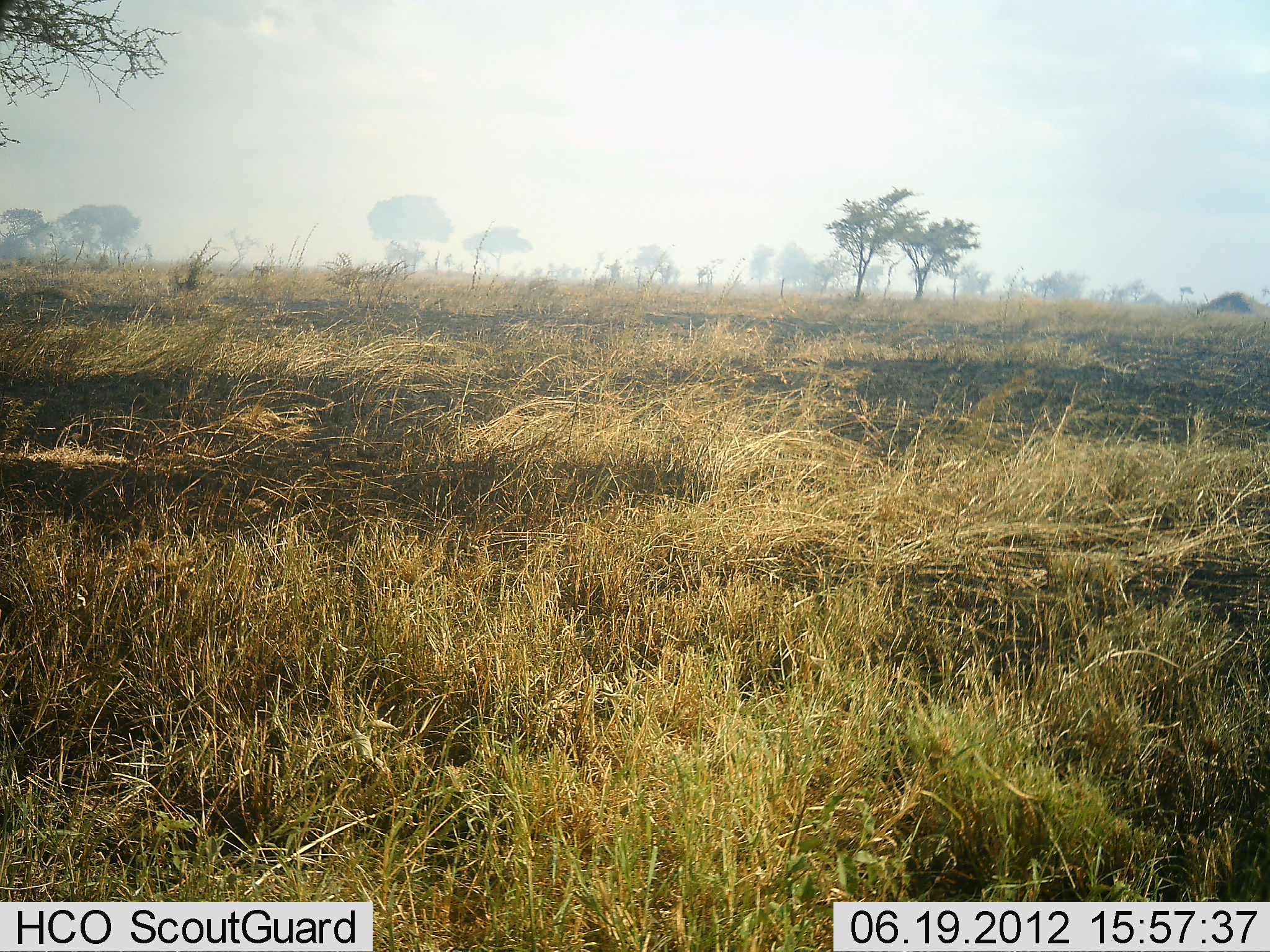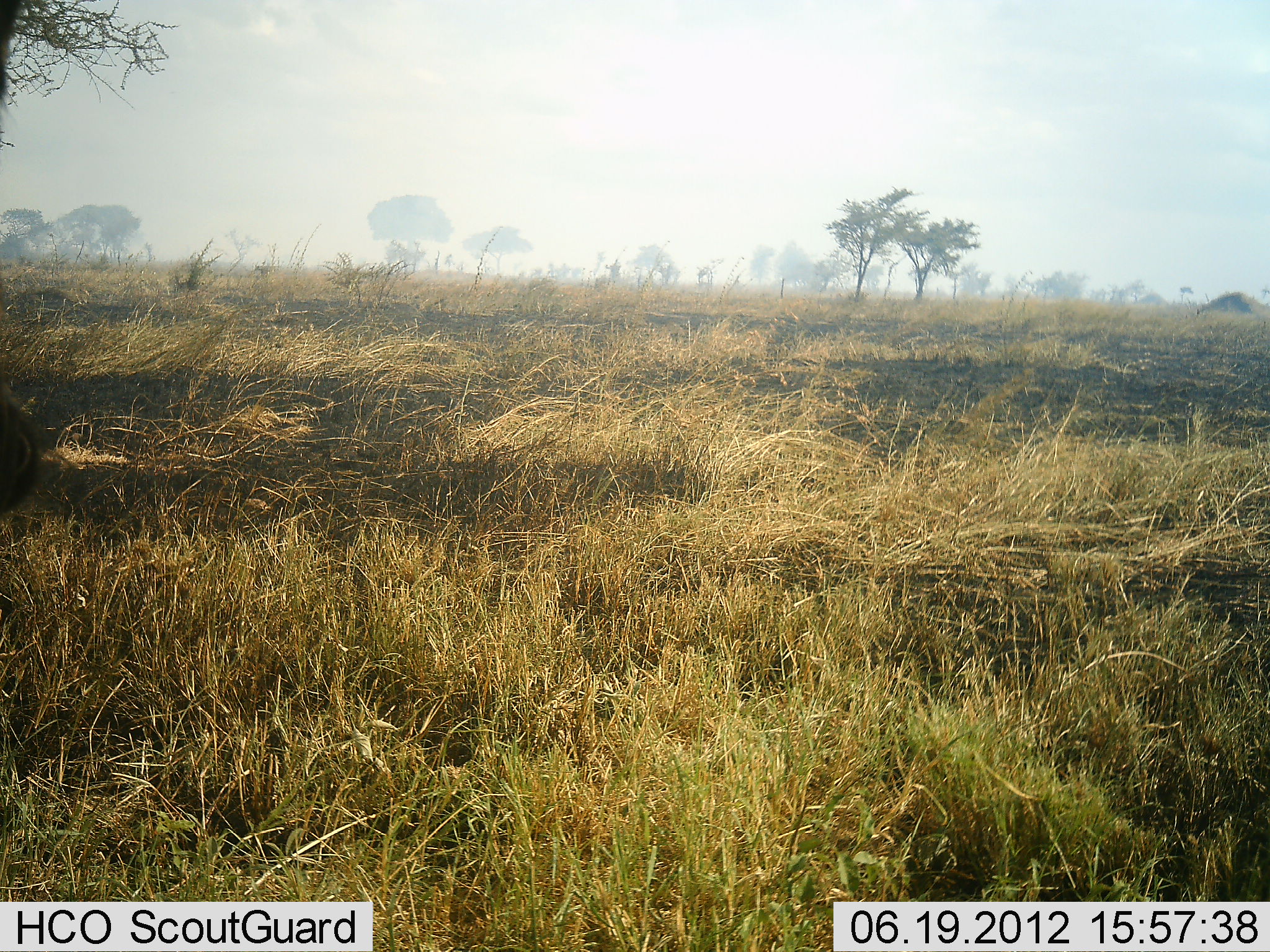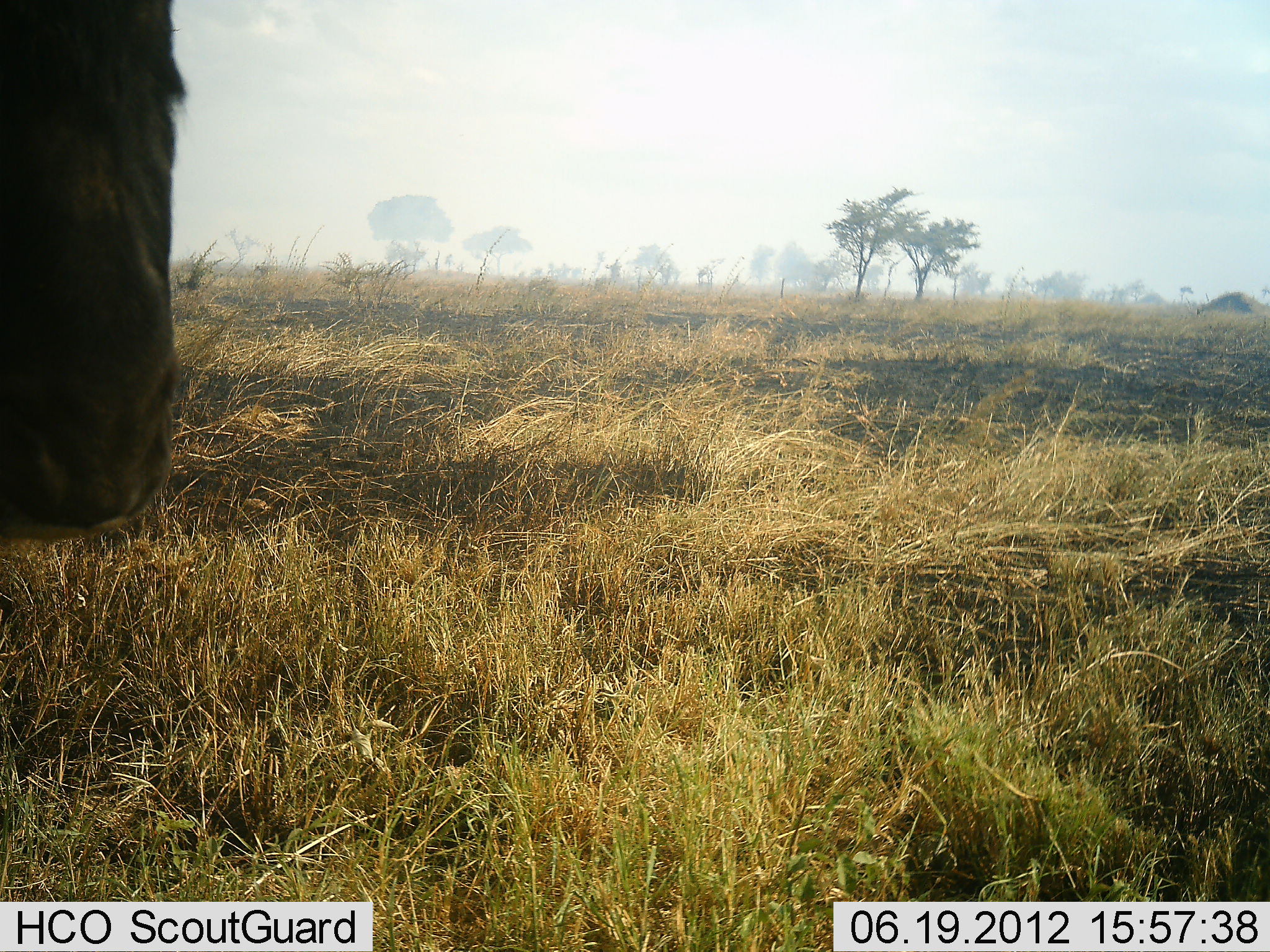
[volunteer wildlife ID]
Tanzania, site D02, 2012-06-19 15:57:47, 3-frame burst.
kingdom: Animalia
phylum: Chordata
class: Mammalia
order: Artiodactyla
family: Bovidae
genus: Connochaetes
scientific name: Connochaetes taurinus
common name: blue wildebeest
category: wildebeest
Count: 1.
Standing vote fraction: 0%.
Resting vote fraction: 0%.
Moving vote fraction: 88%.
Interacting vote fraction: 12%.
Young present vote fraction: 0%.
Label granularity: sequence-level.